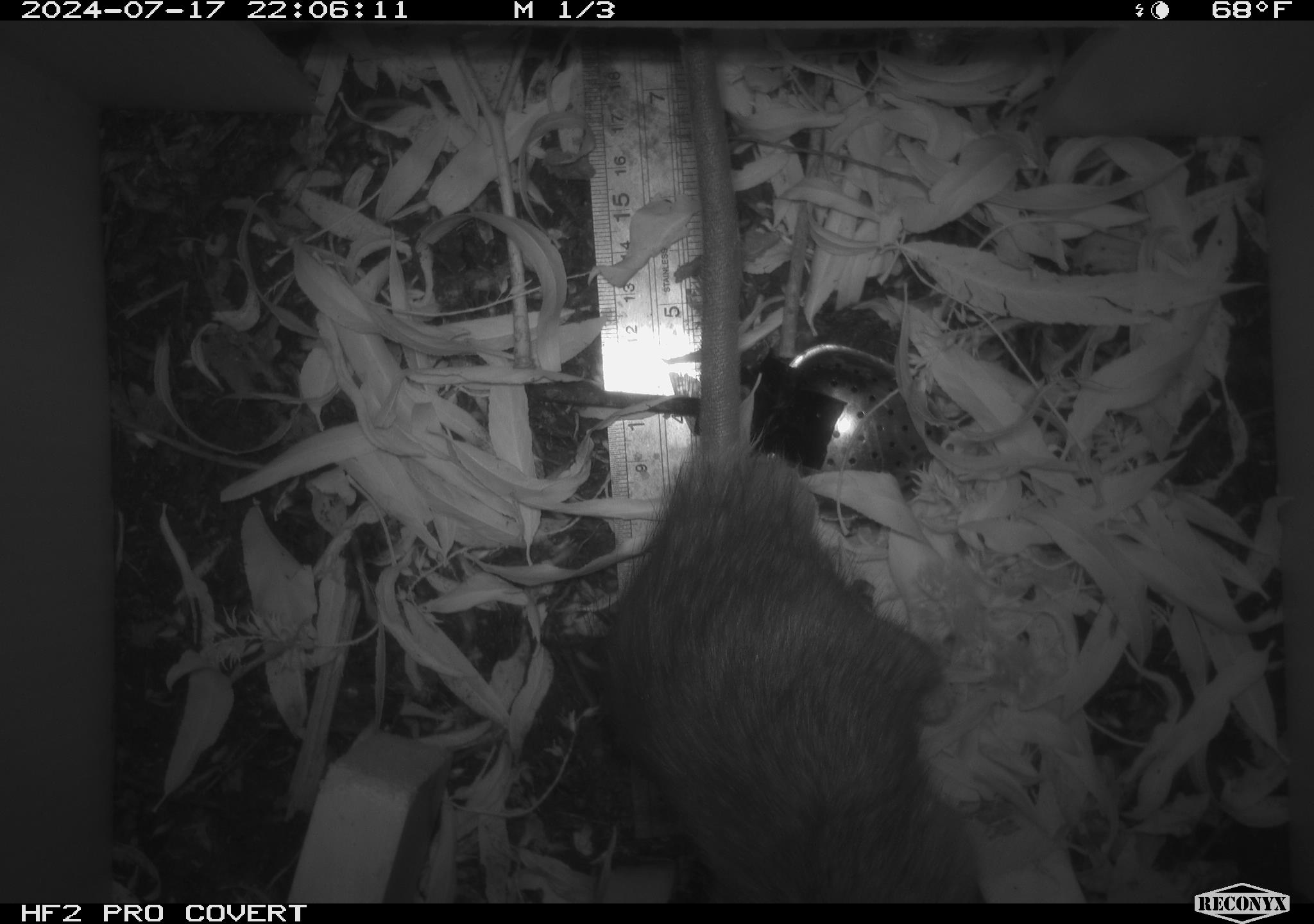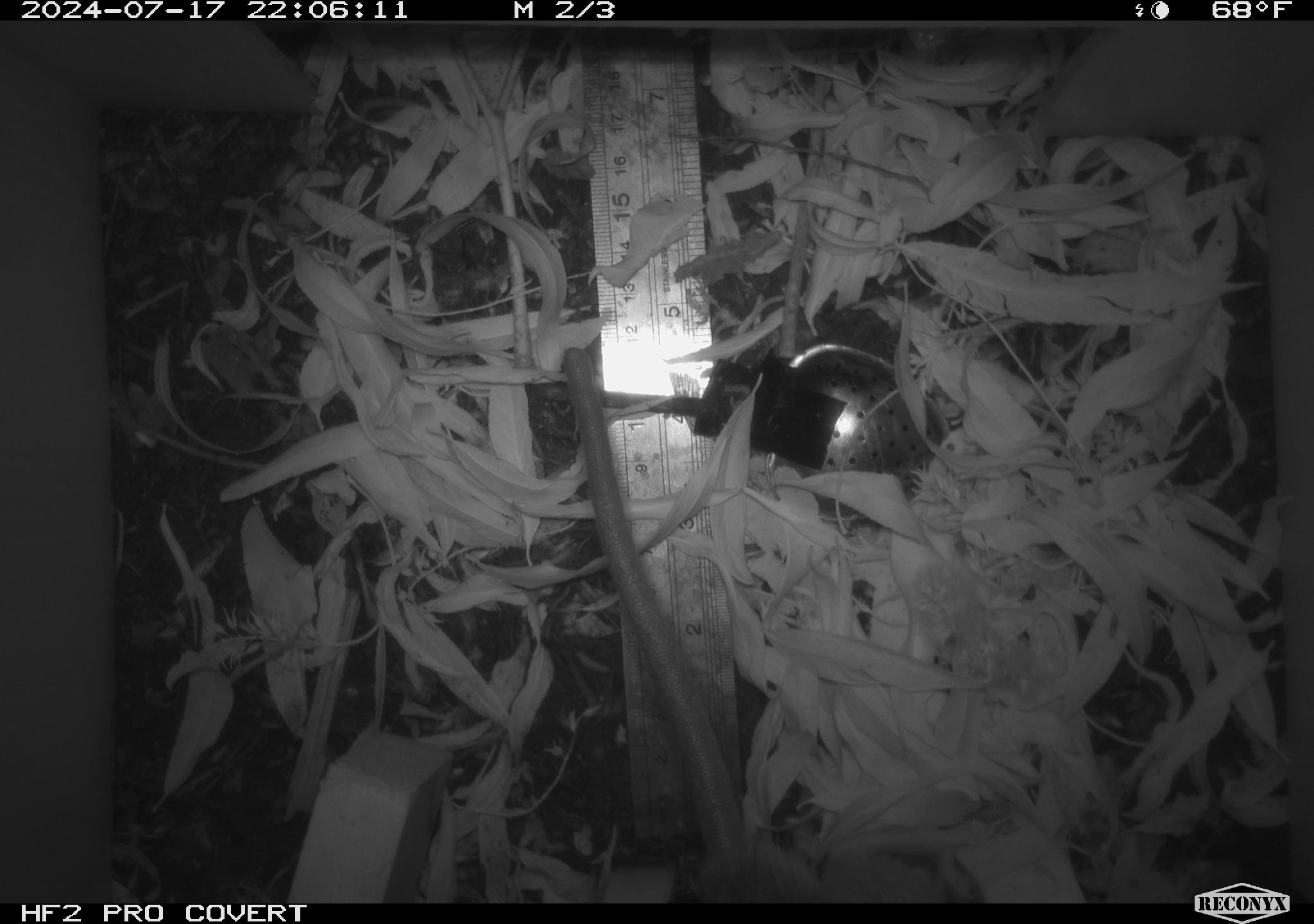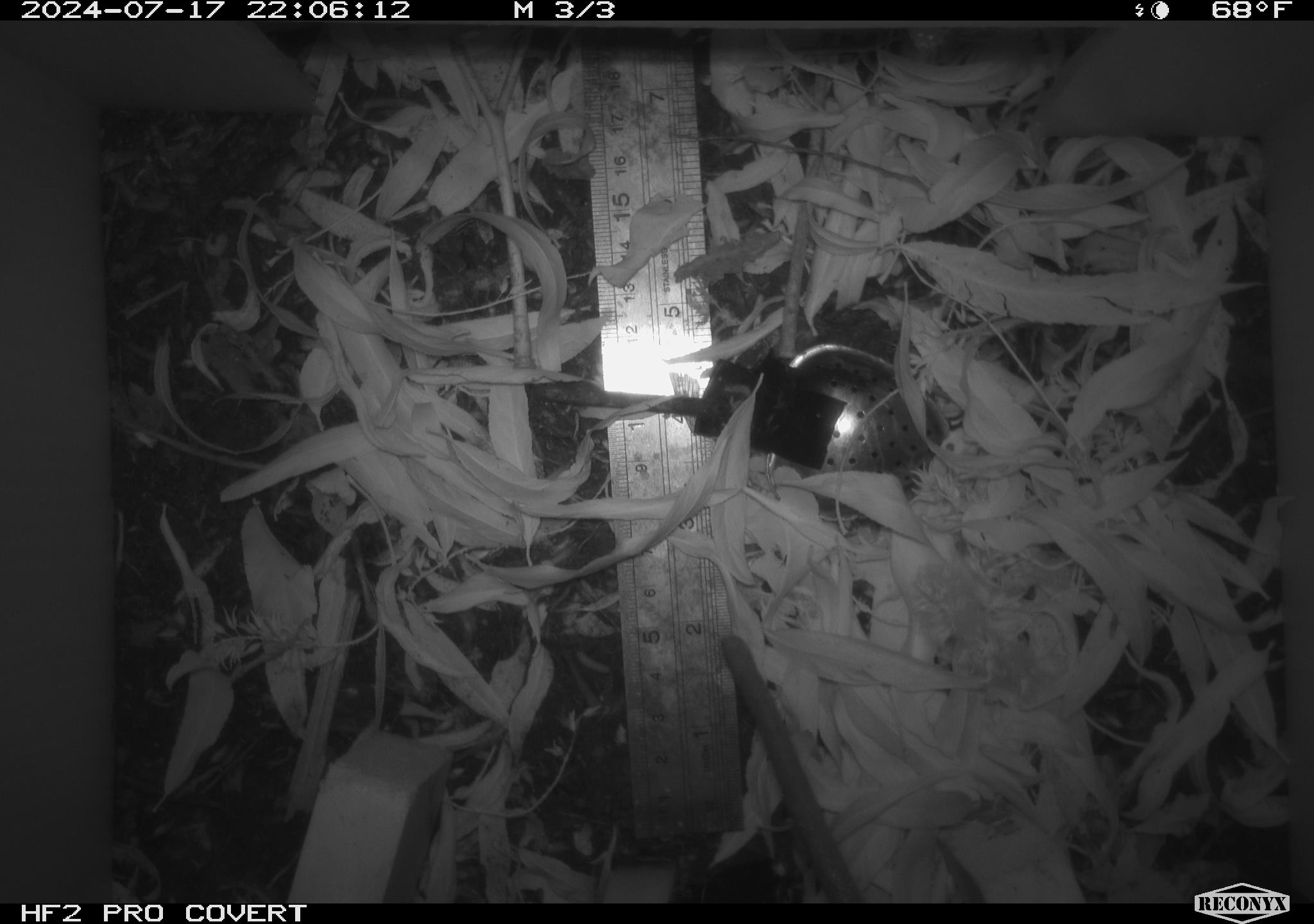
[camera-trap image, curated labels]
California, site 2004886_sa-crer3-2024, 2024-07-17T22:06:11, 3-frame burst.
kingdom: Animalia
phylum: Chordata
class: Mammalia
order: Rodentia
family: Muridae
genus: Rattus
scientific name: Rattus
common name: rat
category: rattus species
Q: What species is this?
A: Rattus species (rat) (Rattus).